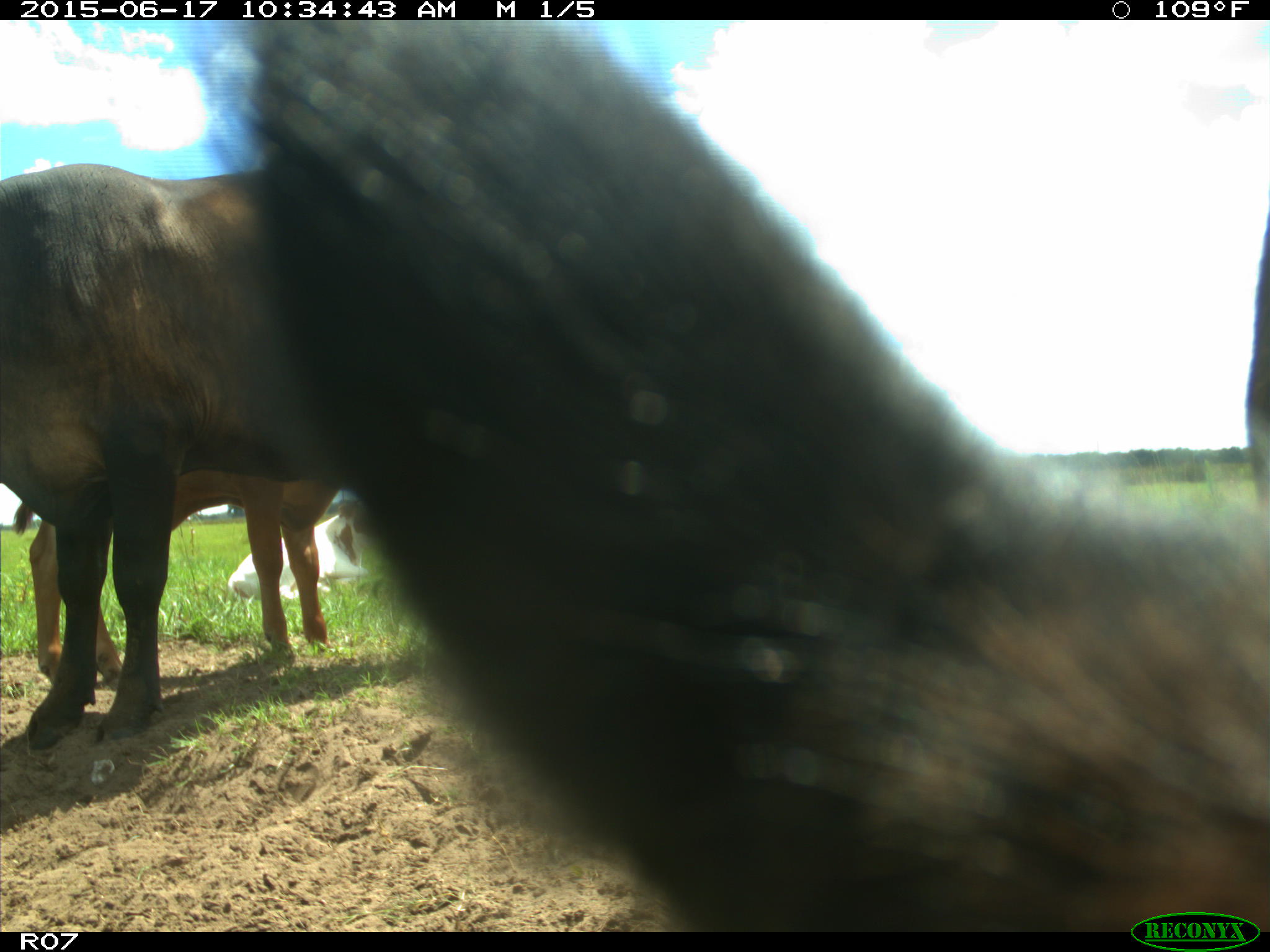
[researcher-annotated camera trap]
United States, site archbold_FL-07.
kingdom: Animalia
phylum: Chordata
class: Mammalia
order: Artiodactyla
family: Bovidae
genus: Bos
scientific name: Bos taurus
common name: domestic cow